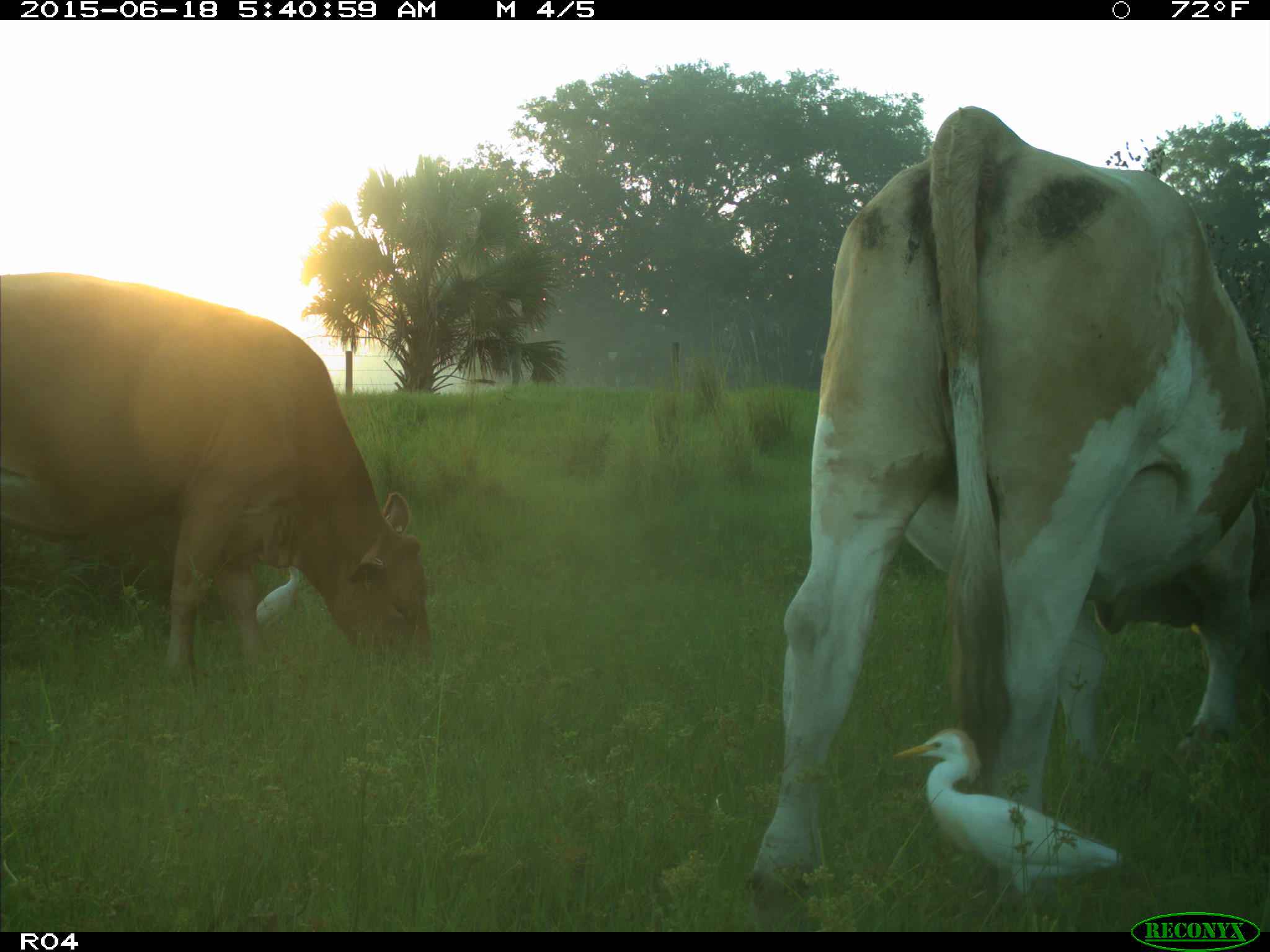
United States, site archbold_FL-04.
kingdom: Animalia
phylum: Chordata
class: Mammalia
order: Artiodactyla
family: Bovidae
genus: Bos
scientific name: Bos taurus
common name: domestic cow